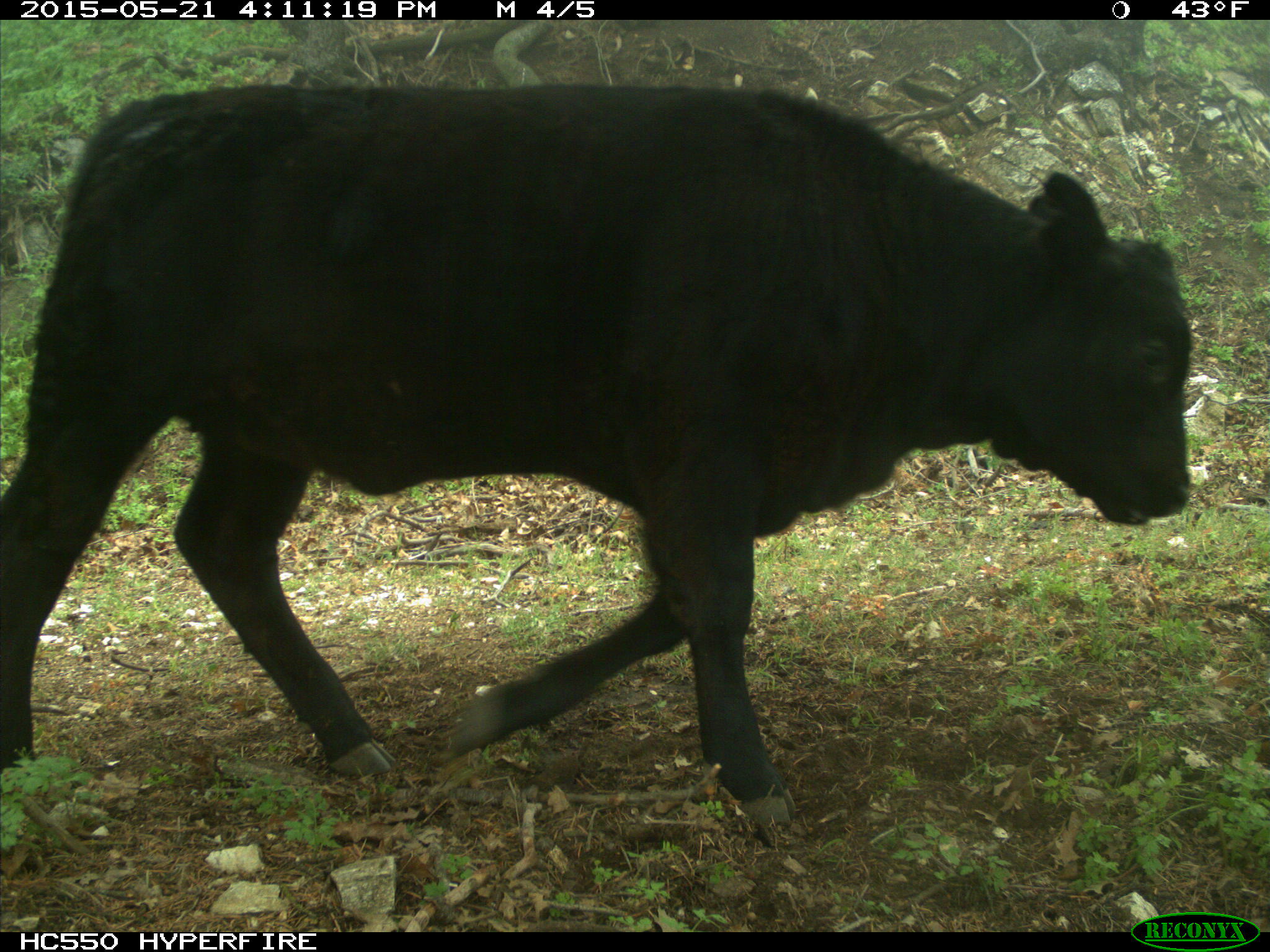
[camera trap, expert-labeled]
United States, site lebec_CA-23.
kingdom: Animalia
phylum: Chordata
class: Mammalia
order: Artiodactyla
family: Bovidae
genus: Bos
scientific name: Bos taurus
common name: domestic cow